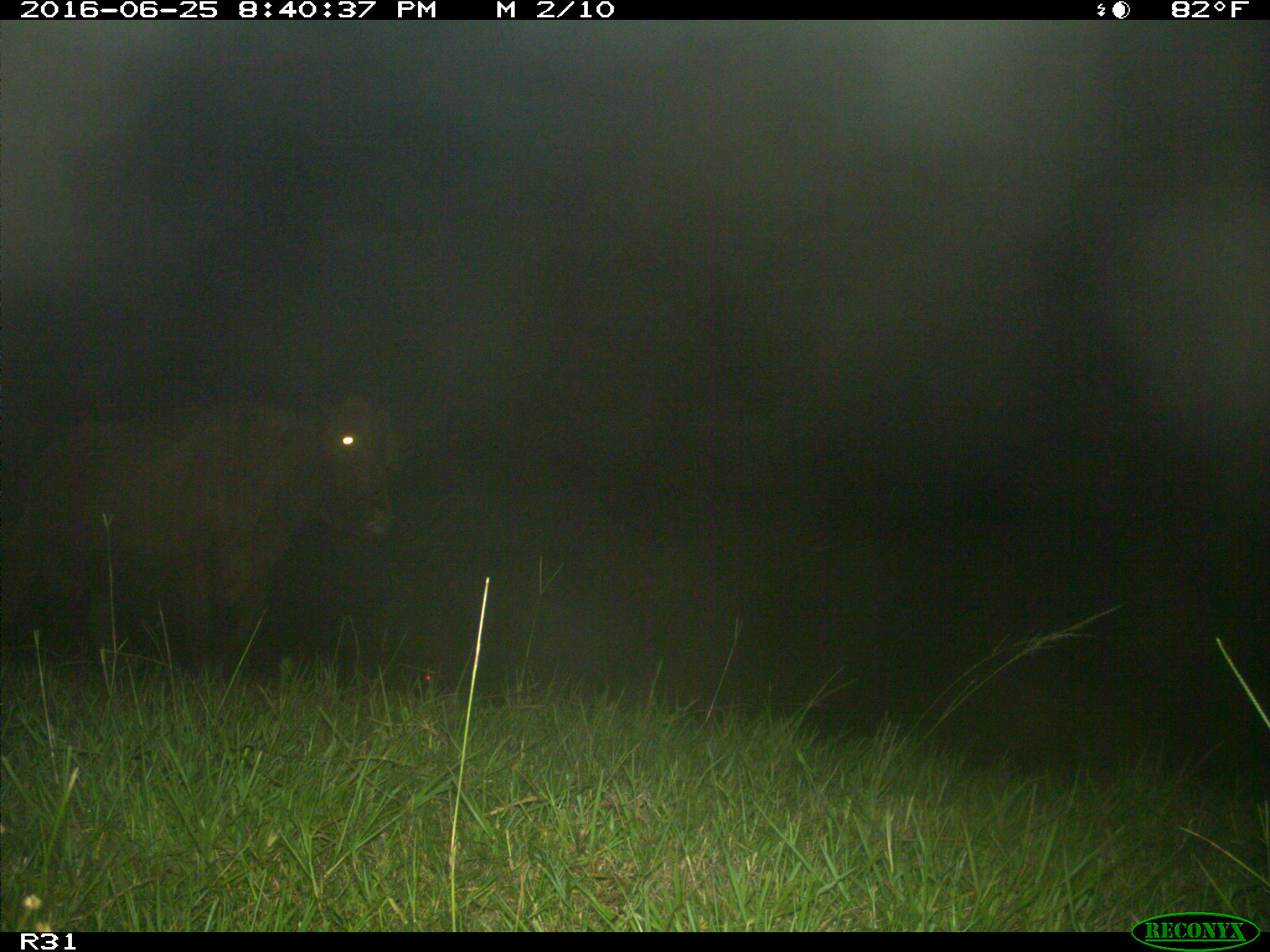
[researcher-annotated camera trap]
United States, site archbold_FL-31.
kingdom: Animalia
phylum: Chordata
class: Mammalia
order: Artiodactyla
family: Bovidae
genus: Bos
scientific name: Bos taurus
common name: domestic cow